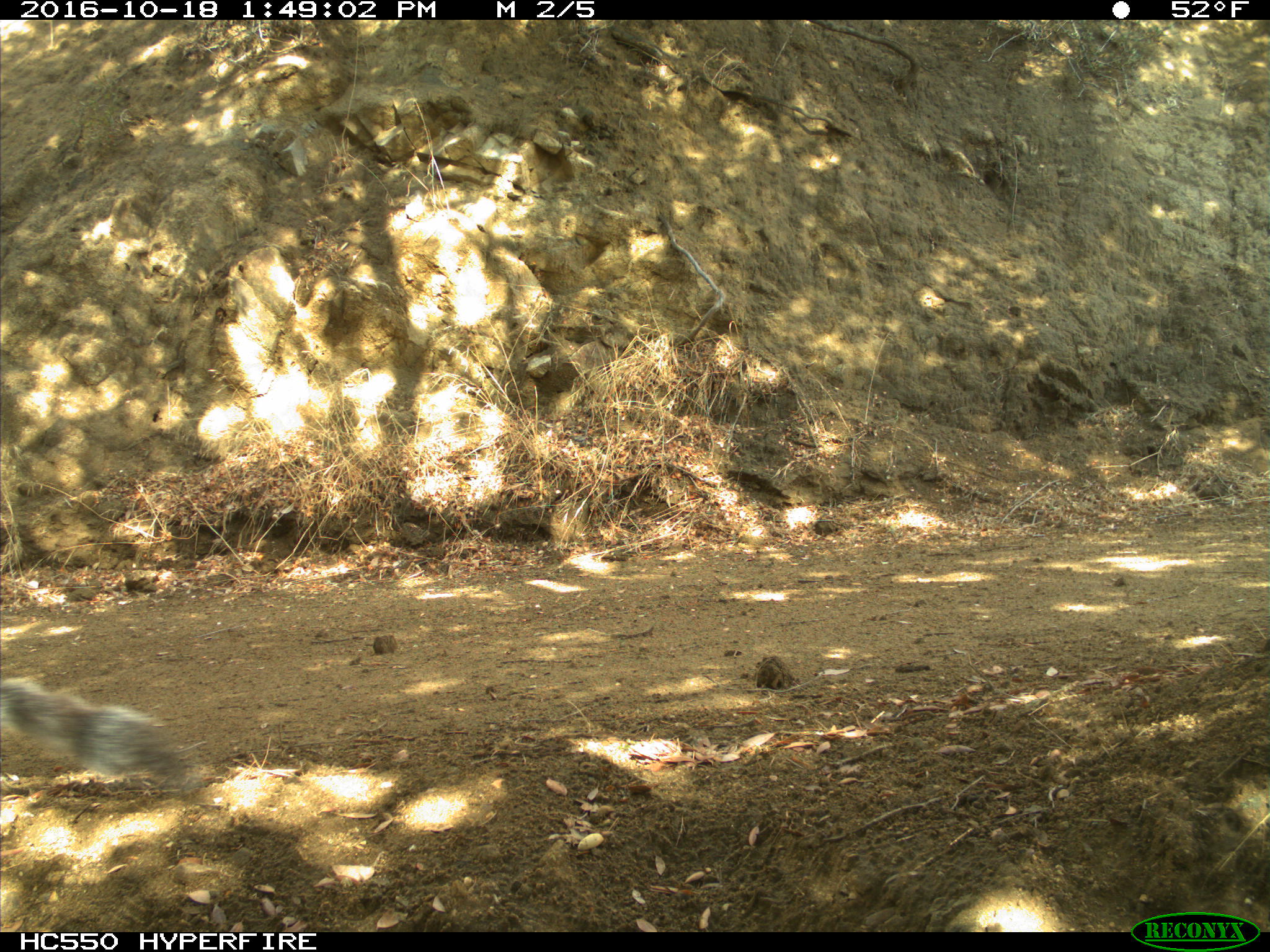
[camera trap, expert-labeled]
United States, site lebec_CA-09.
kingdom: Animalia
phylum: Chordata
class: Mammalia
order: Rodentia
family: Sciuridae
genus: Sciurus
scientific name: Sciurus carolinensis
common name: eastern gray squirrel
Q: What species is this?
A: Sciurus carolinensis (eastern gray squirrel).